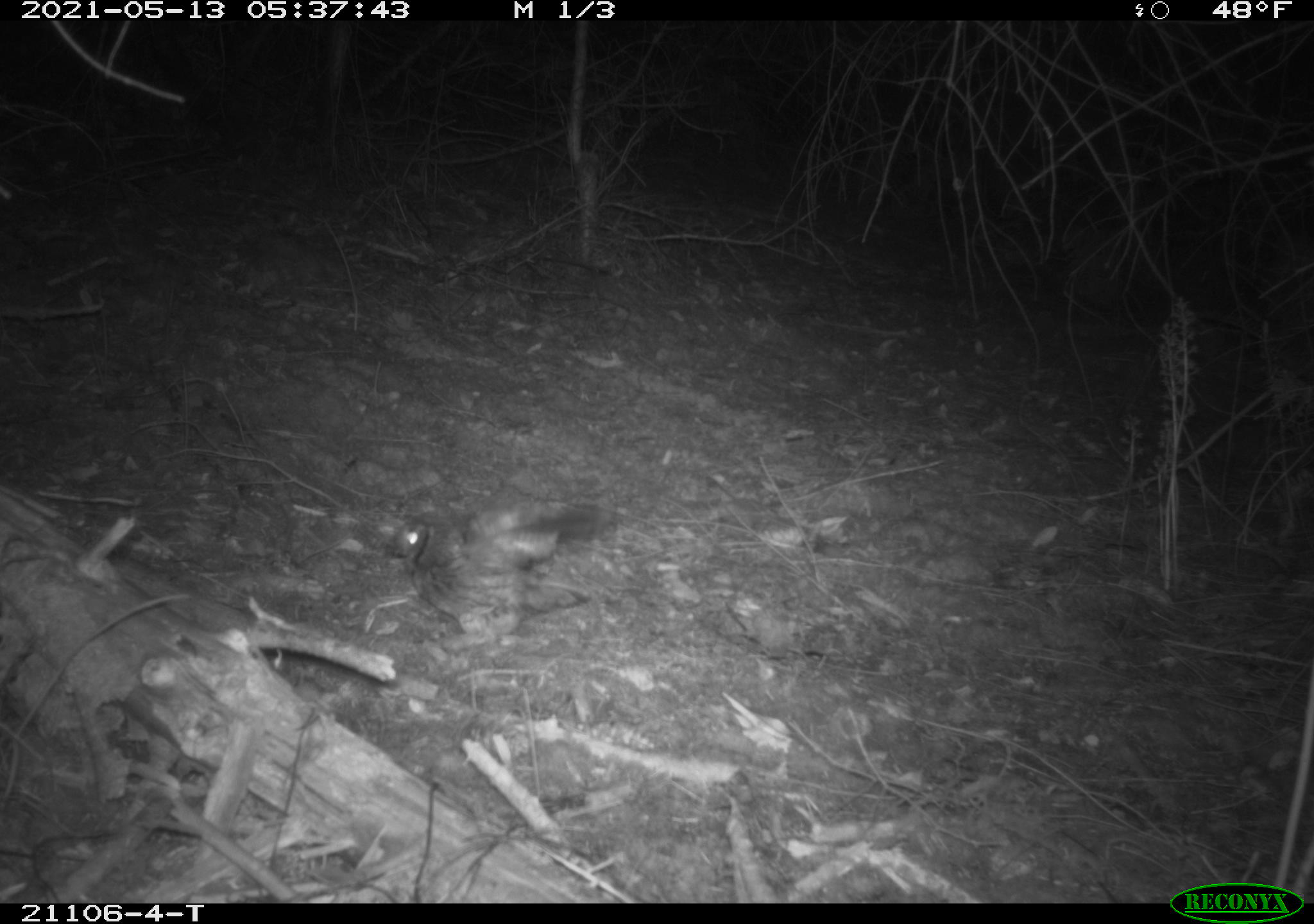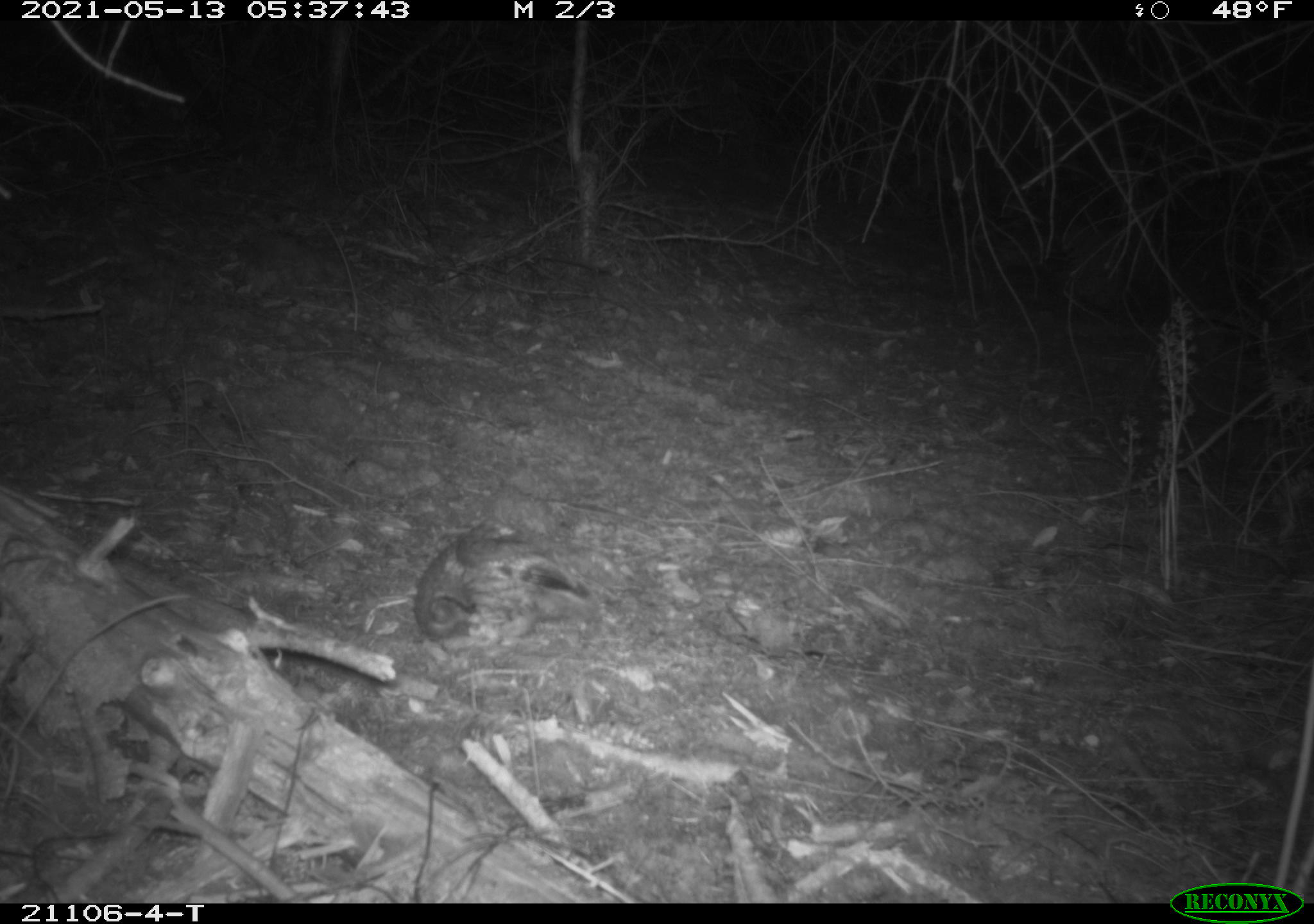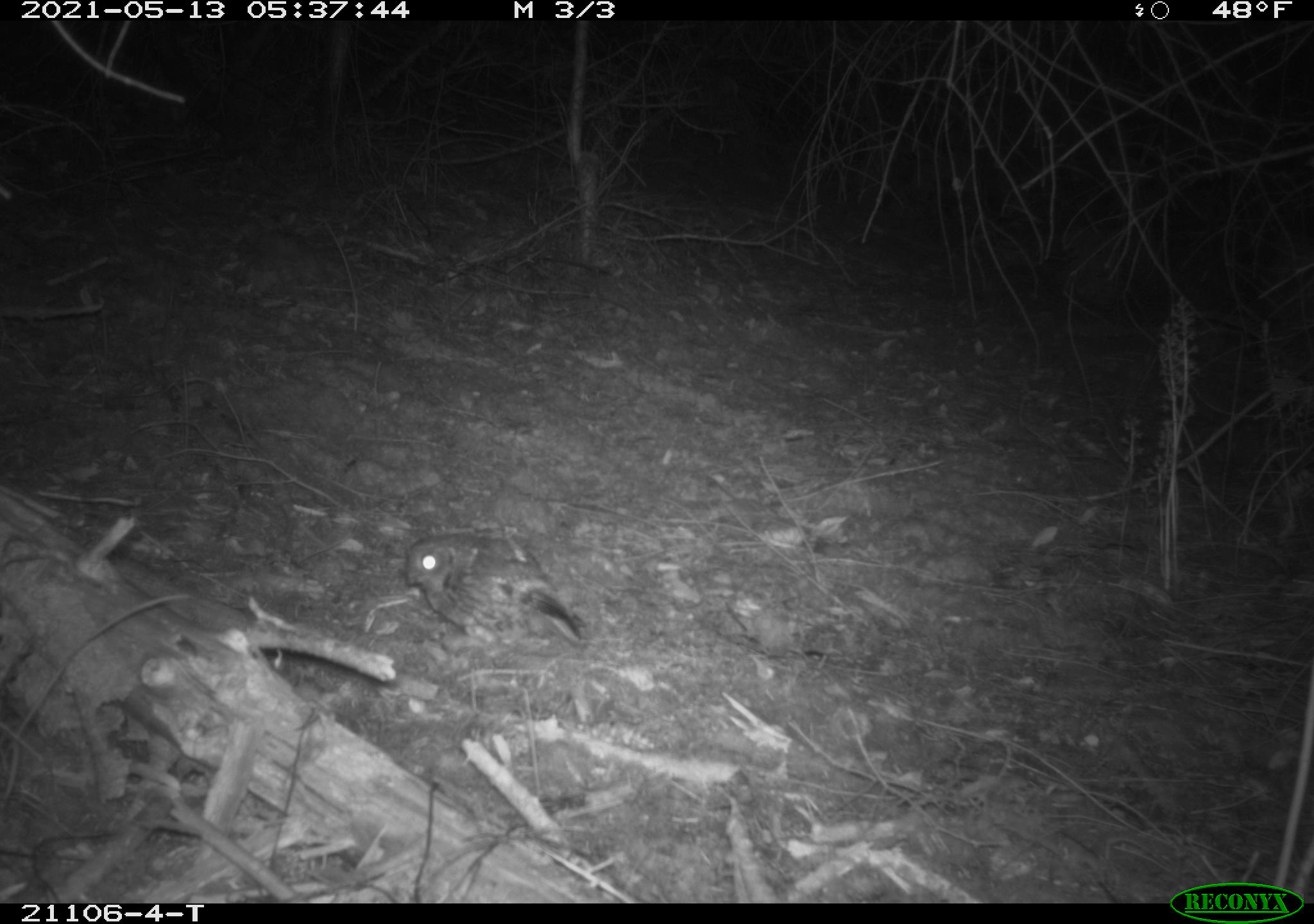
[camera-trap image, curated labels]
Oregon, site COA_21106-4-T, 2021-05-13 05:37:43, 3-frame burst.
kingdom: Animalia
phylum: Chordata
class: Aves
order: Galliformes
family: Phasianidae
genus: Bonasa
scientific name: Bonasa umbellus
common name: ruffed grouse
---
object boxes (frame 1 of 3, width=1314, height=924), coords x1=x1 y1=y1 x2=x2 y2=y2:
ruffed grouse: x1=373 y1=480 x2=626 y2=673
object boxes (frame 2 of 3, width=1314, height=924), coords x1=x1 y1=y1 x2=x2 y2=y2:
ruffed grouse: x1=412 y1=511 x2=602 y2=675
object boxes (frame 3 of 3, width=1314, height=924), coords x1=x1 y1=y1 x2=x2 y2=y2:
ruffed grouse: x1=390 y1=511 x2=601 y2=669